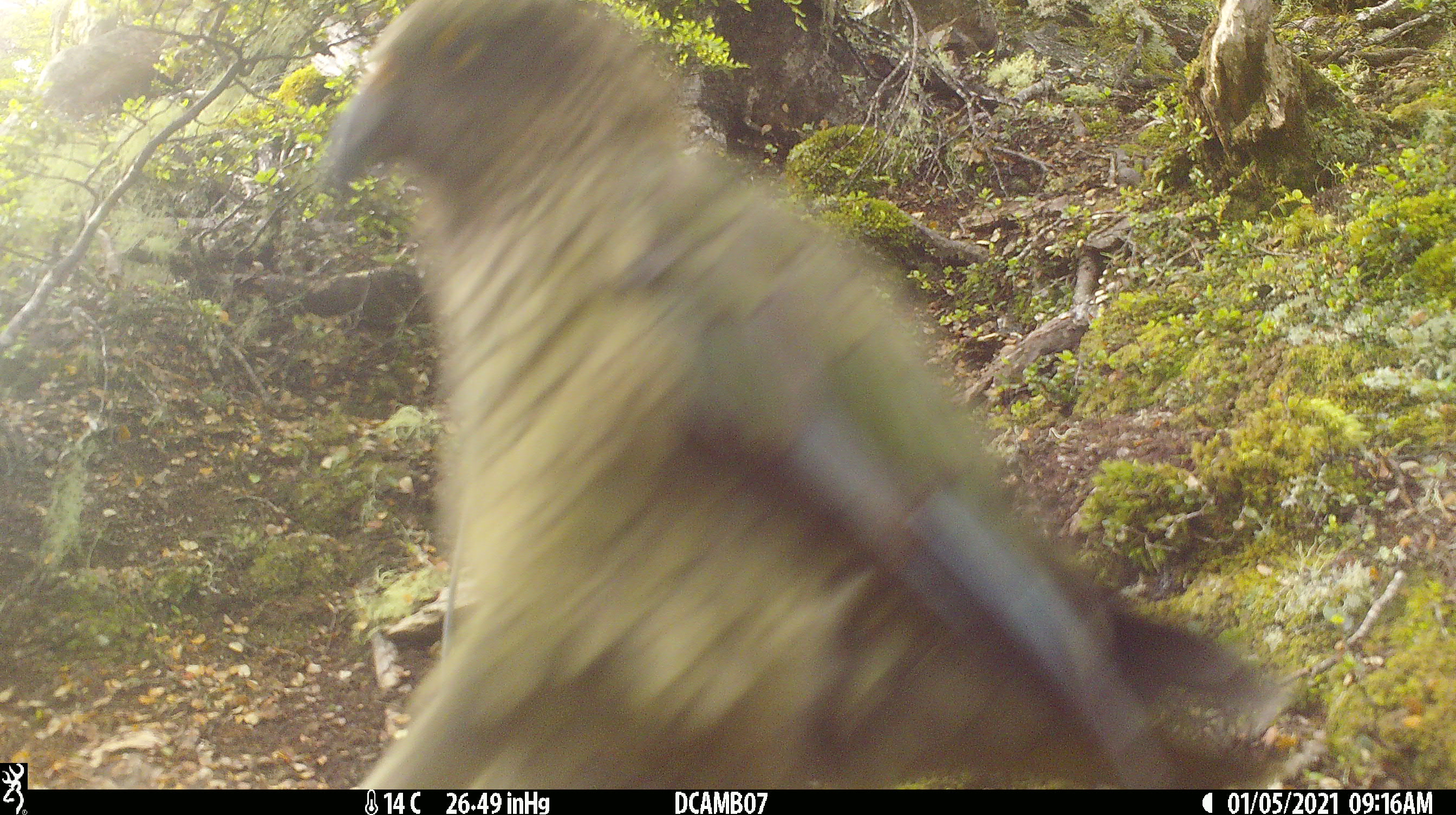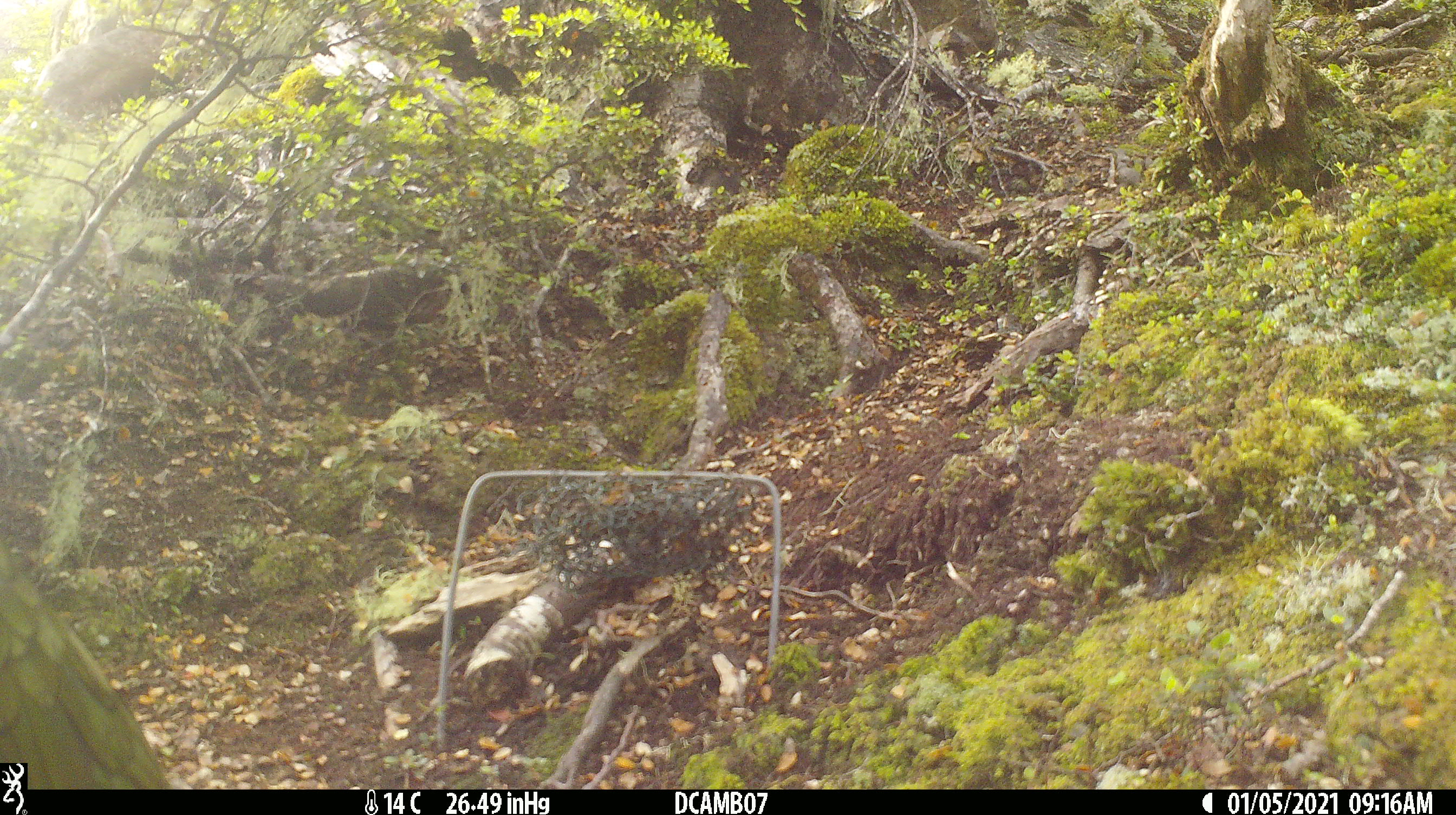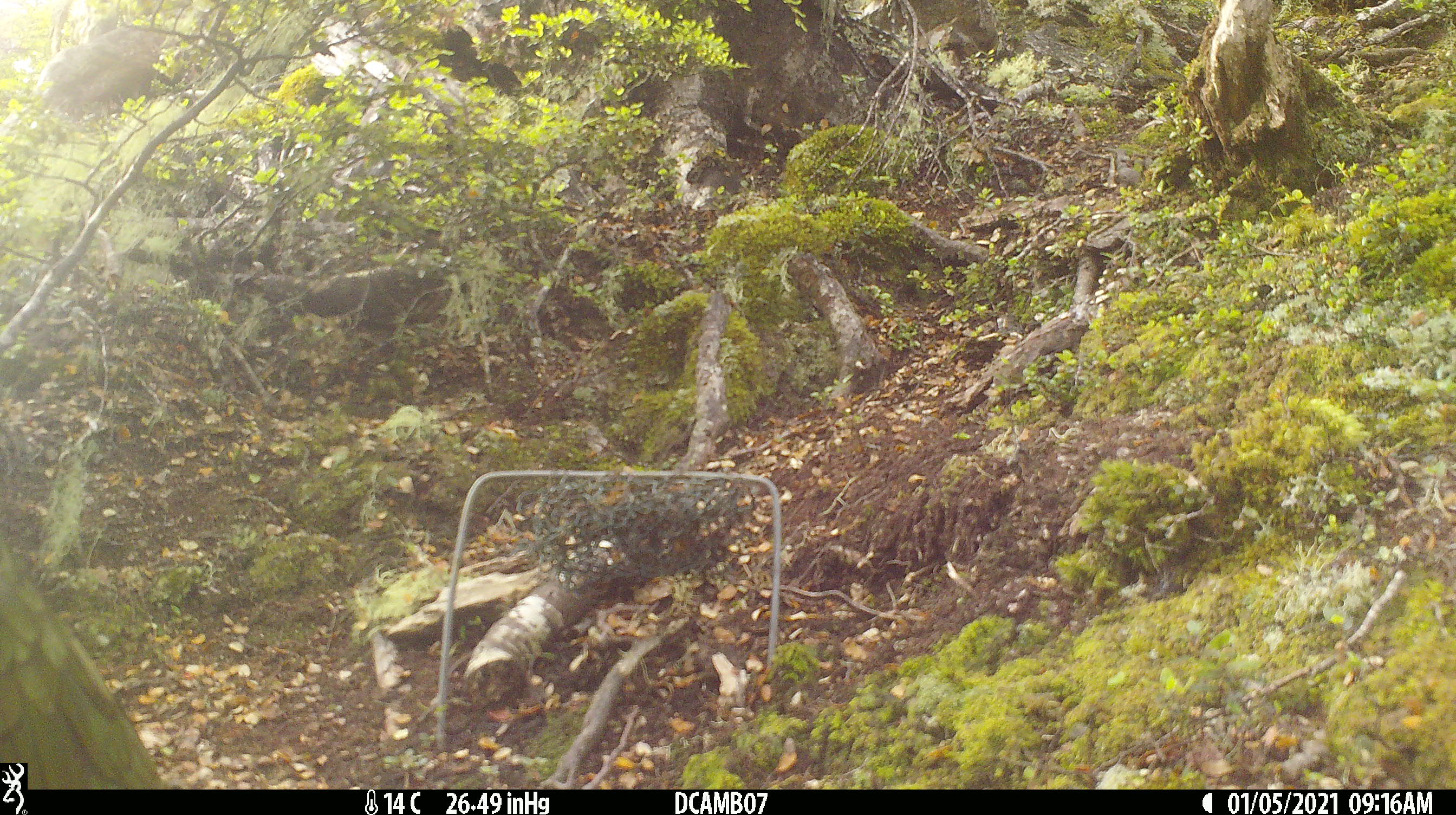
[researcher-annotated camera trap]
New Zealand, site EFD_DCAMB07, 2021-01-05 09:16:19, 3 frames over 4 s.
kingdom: Animalia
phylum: Chordata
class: Aves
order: Psittaciformes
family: Strigopidae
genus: Nestor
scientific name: Nestor notabilis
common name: kea